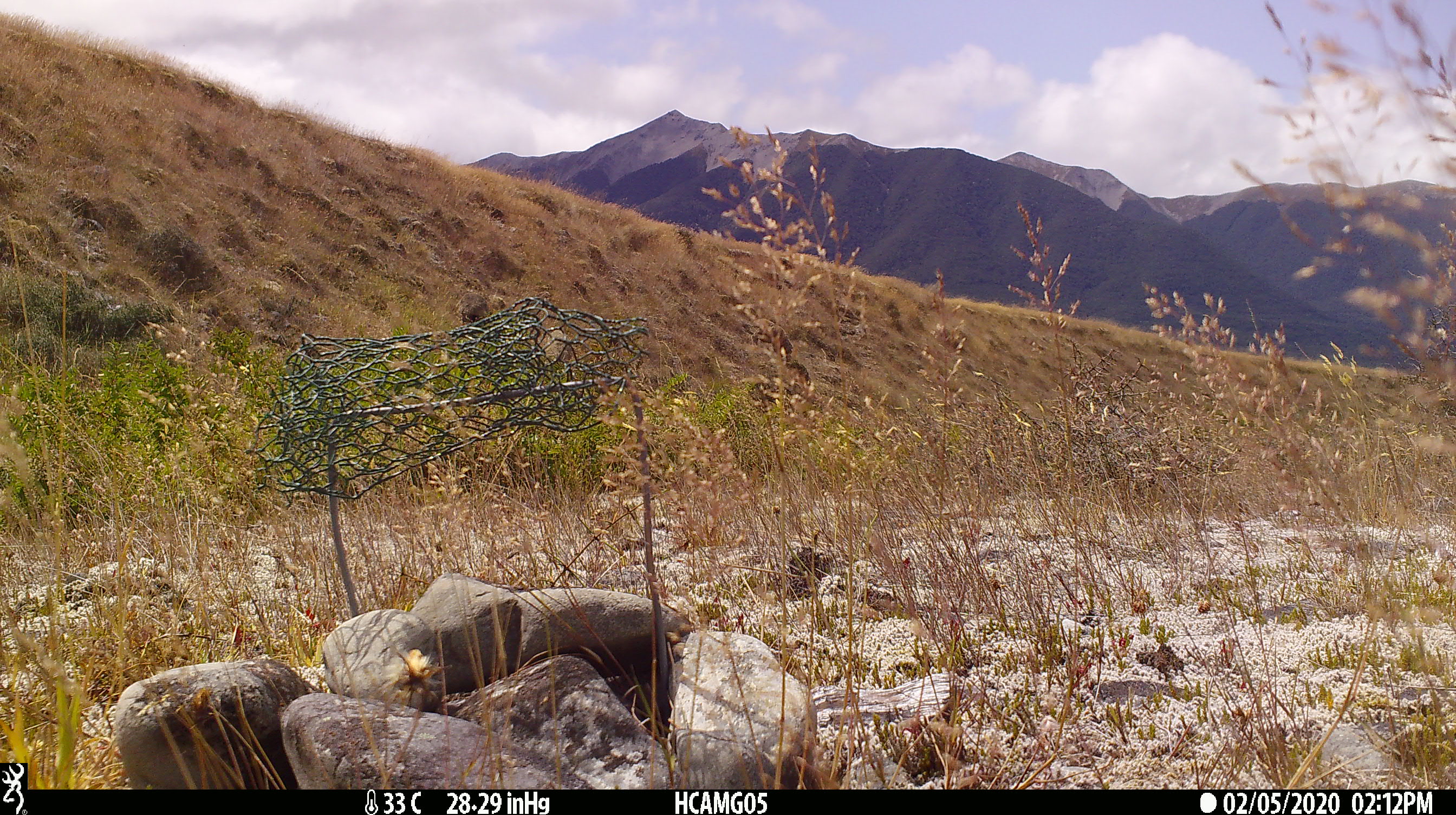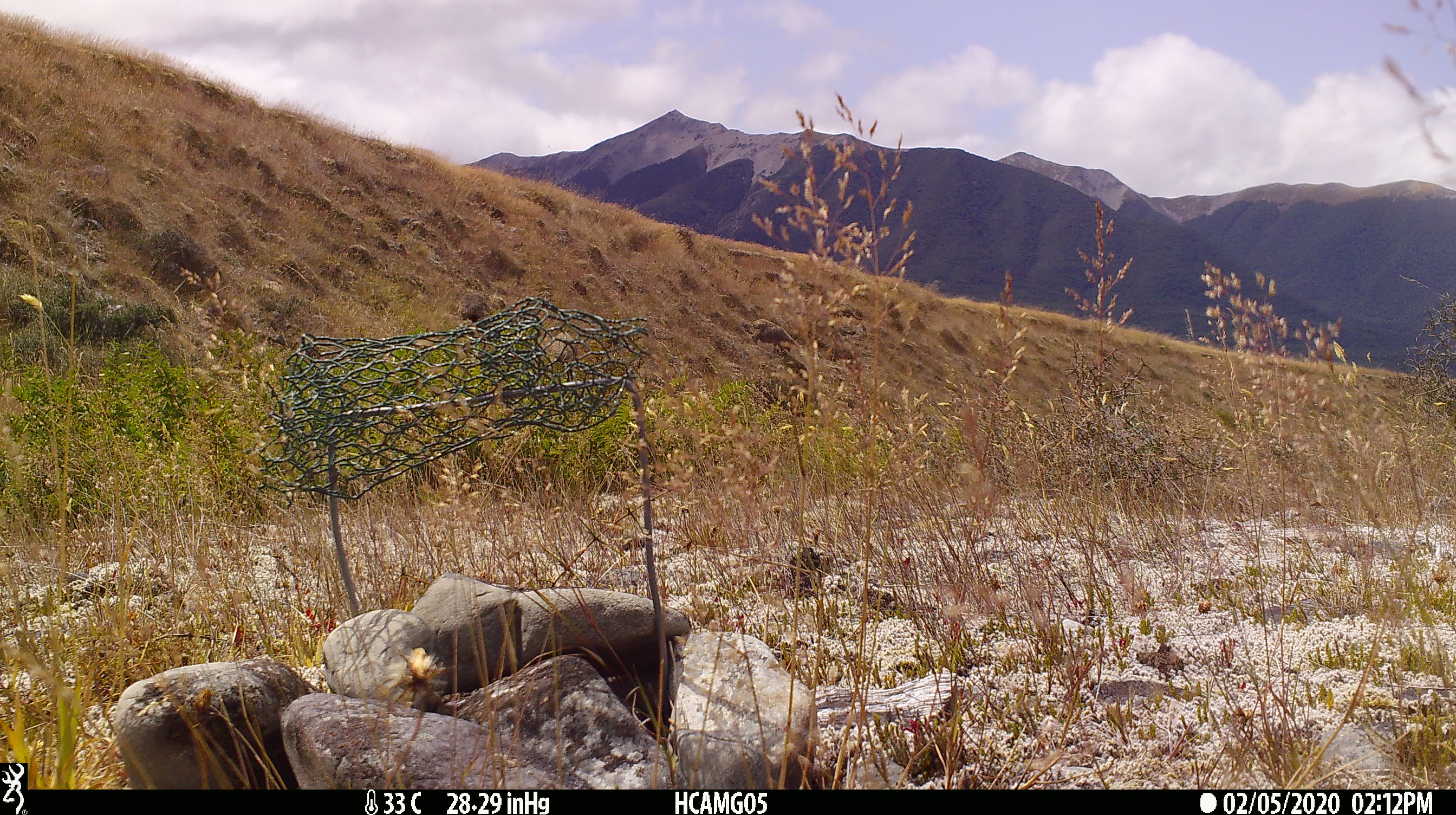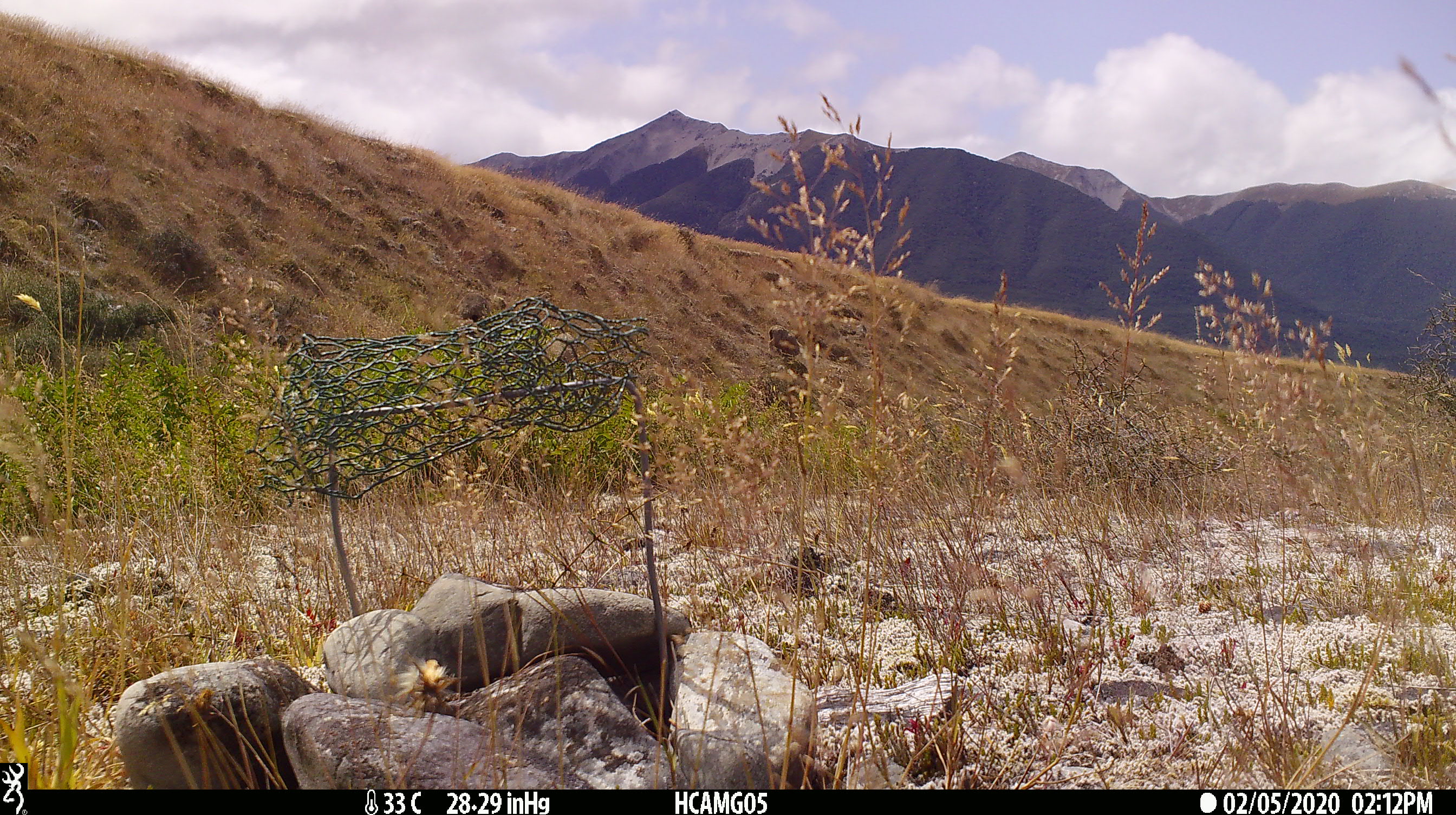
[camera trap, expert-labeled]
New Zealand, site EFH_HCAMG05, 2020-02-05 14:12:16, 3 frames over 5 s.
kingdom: Animalia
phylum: Chordata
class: Mammalia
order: Artiodactyla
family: Bovidae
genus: Ovis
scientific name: Ovis aries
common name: domestic sheep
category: sheep